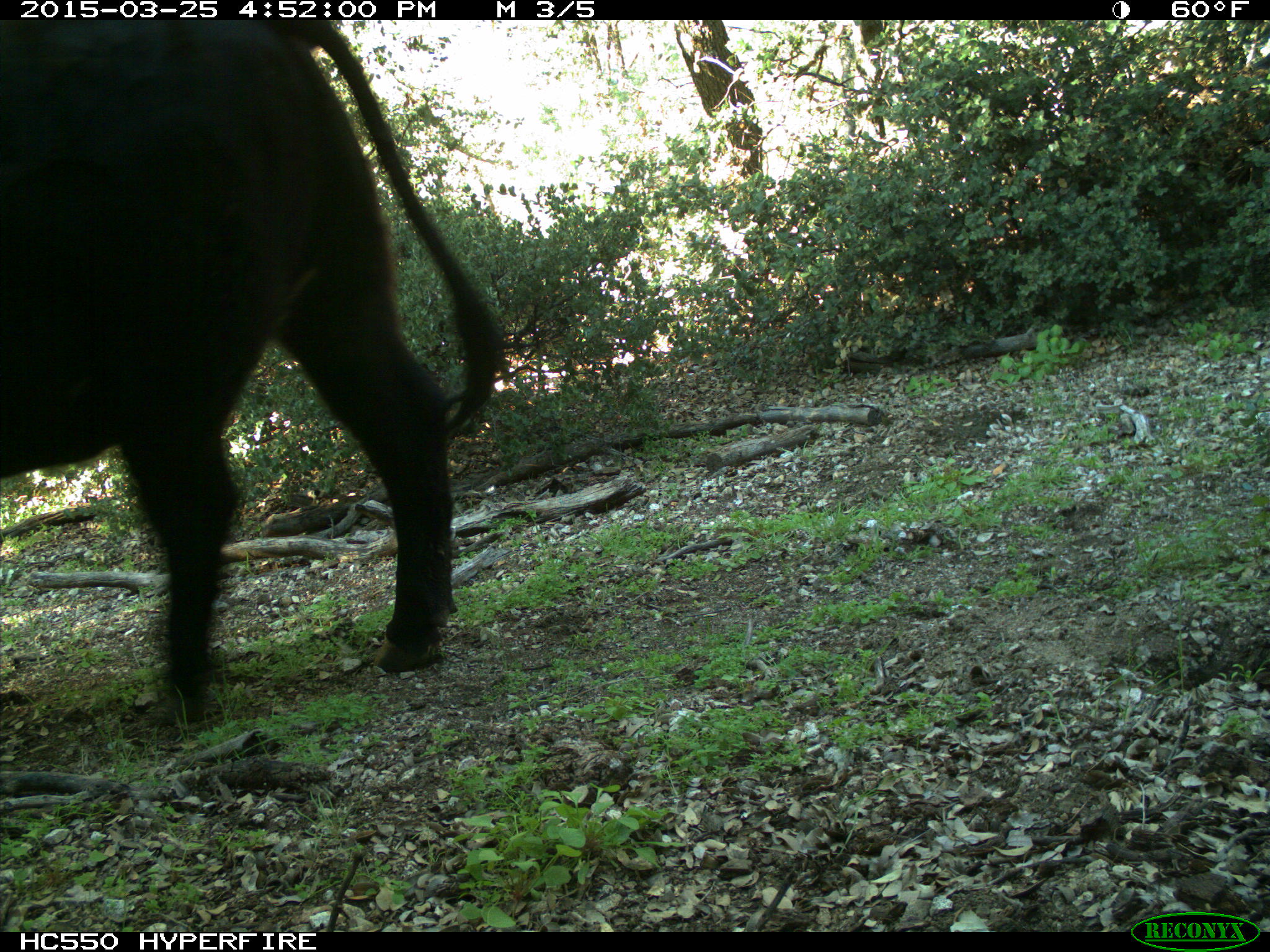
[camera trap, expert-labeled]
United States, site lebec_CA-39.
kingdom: Animalia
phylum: Chordata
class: Mammalia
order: Artiodactyla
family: Bovidae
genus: Bos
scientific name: Bos taurus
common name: domestic cow